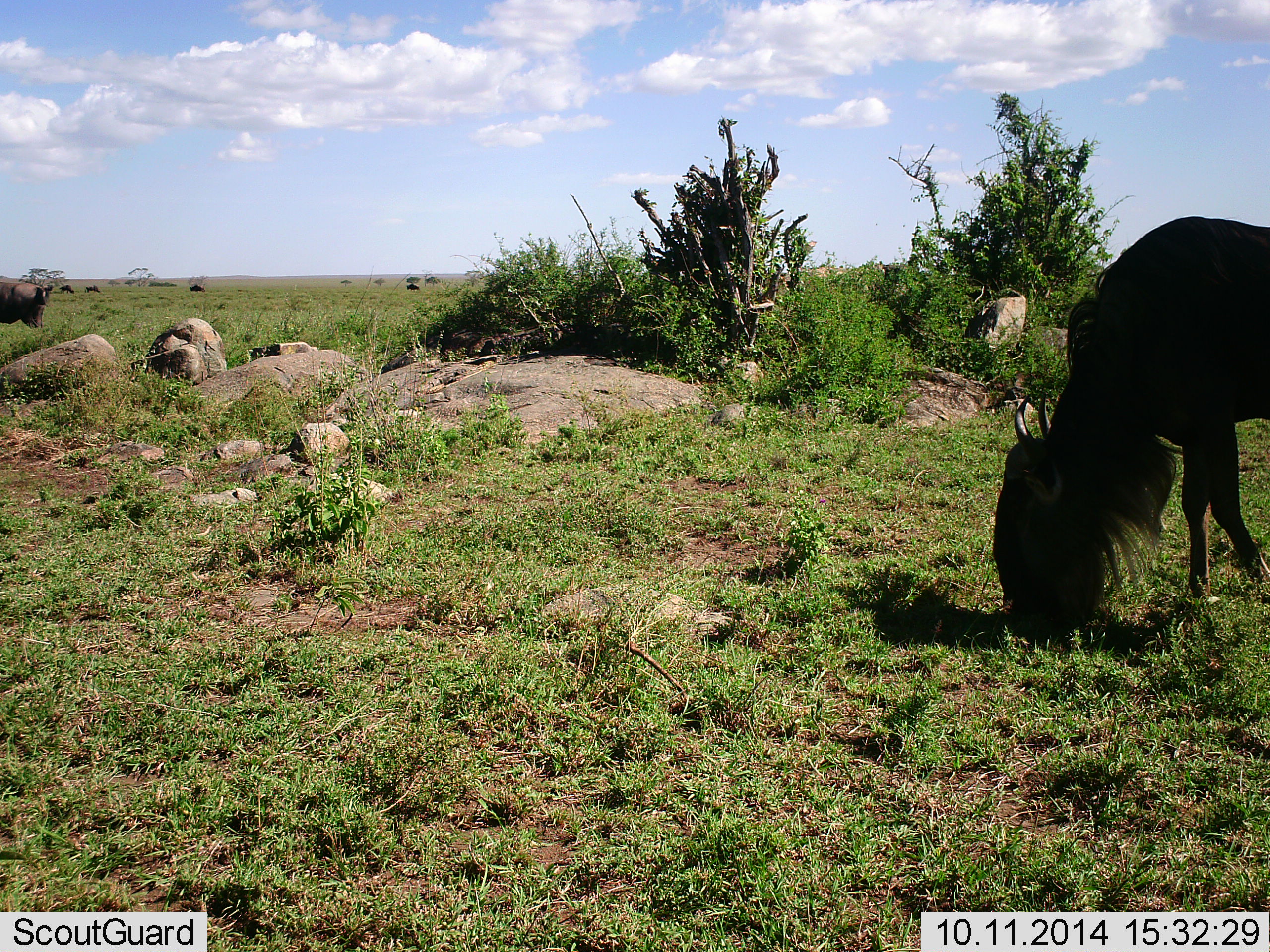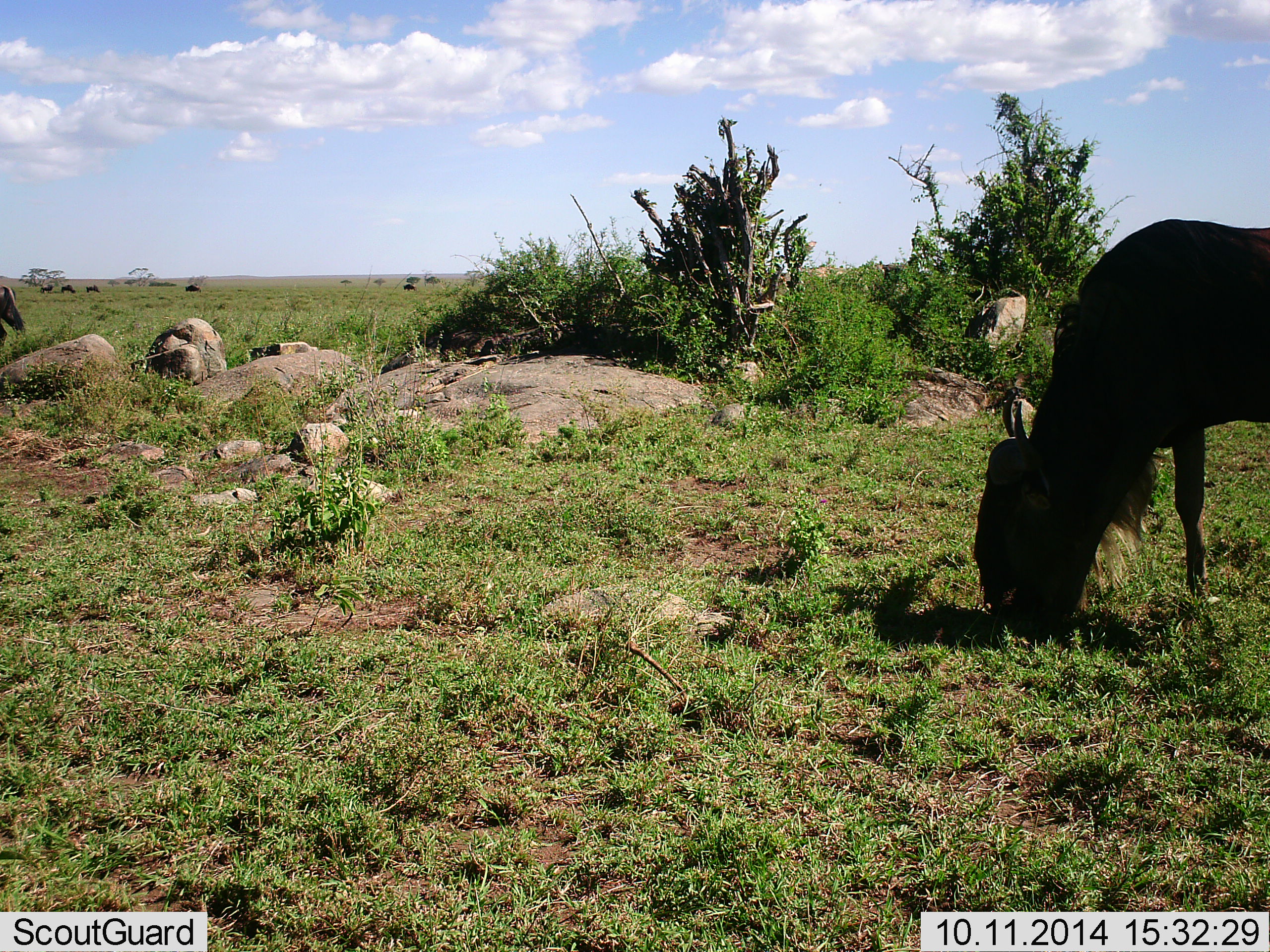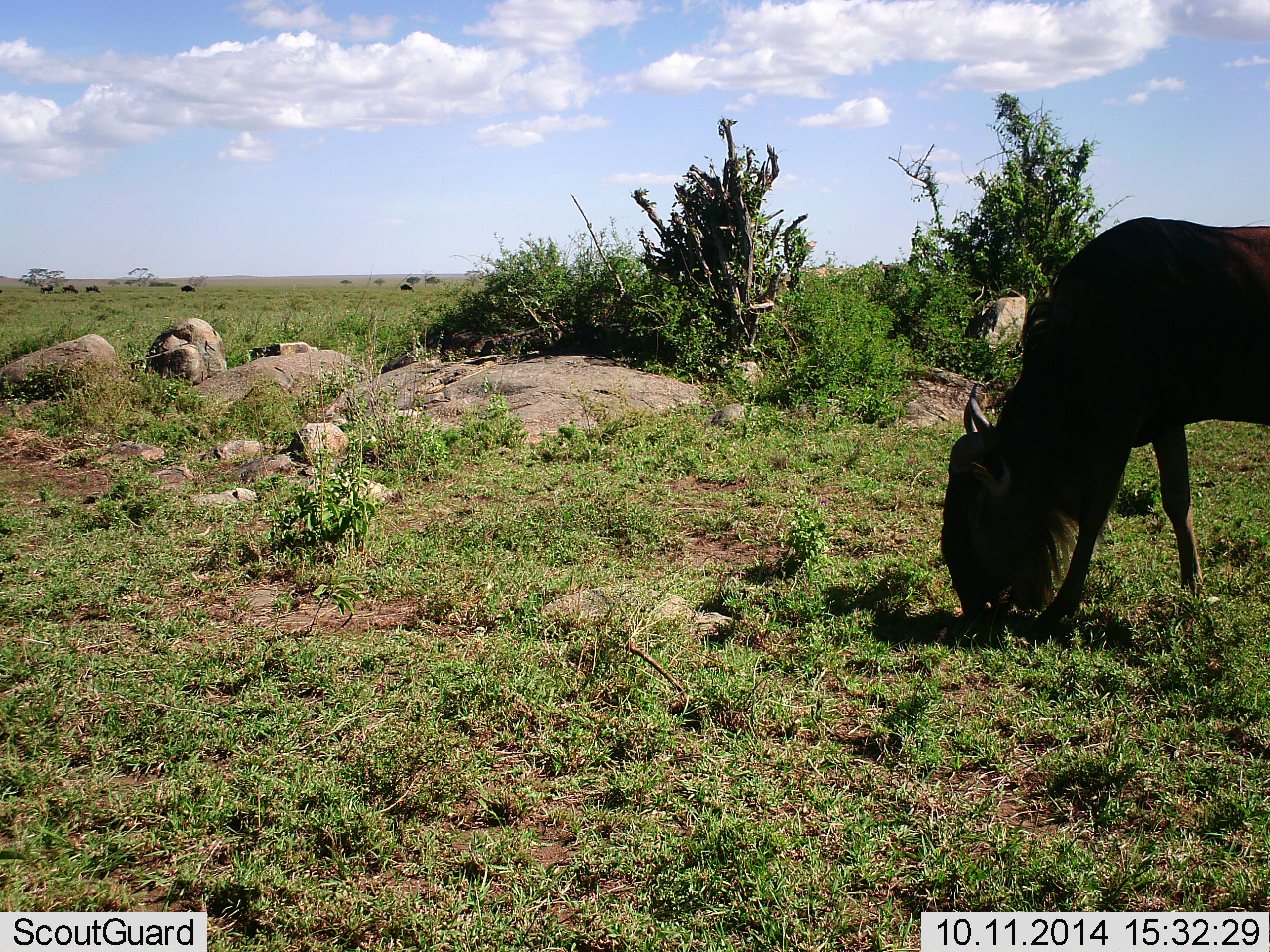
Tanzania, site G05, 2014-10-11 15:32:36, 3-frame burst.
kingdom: Animalia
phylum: Chordata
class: Mammalia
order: Artiodactyla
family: Bovidae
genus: Connochaetes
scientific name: Connochaetes taurinus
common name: blue wildebeest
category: wildebeest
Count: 8.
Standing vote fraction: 20%.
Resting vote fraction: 0%.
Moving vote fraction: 40%.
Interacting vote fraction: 0%.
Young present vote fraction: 0%.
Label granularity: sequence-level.